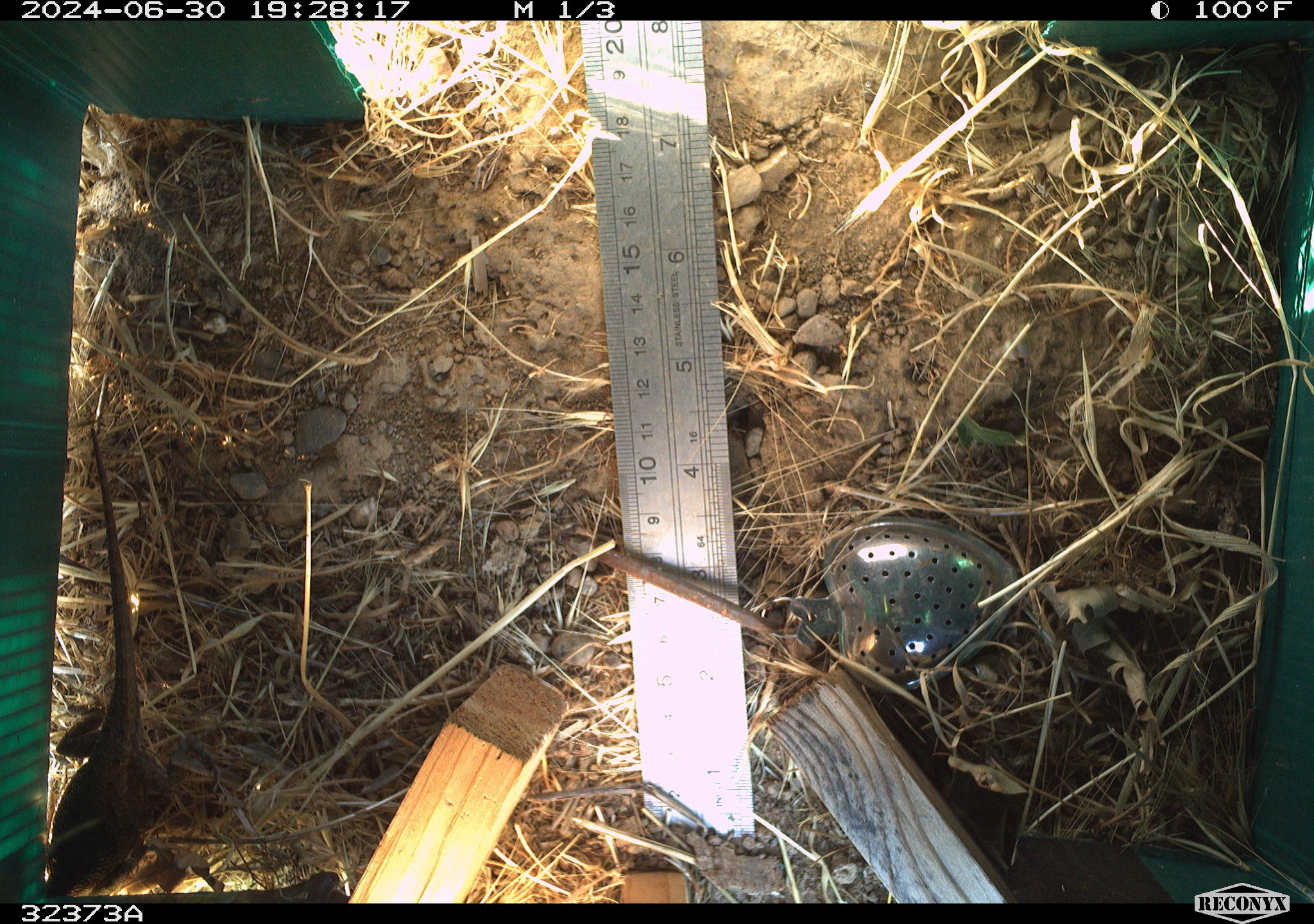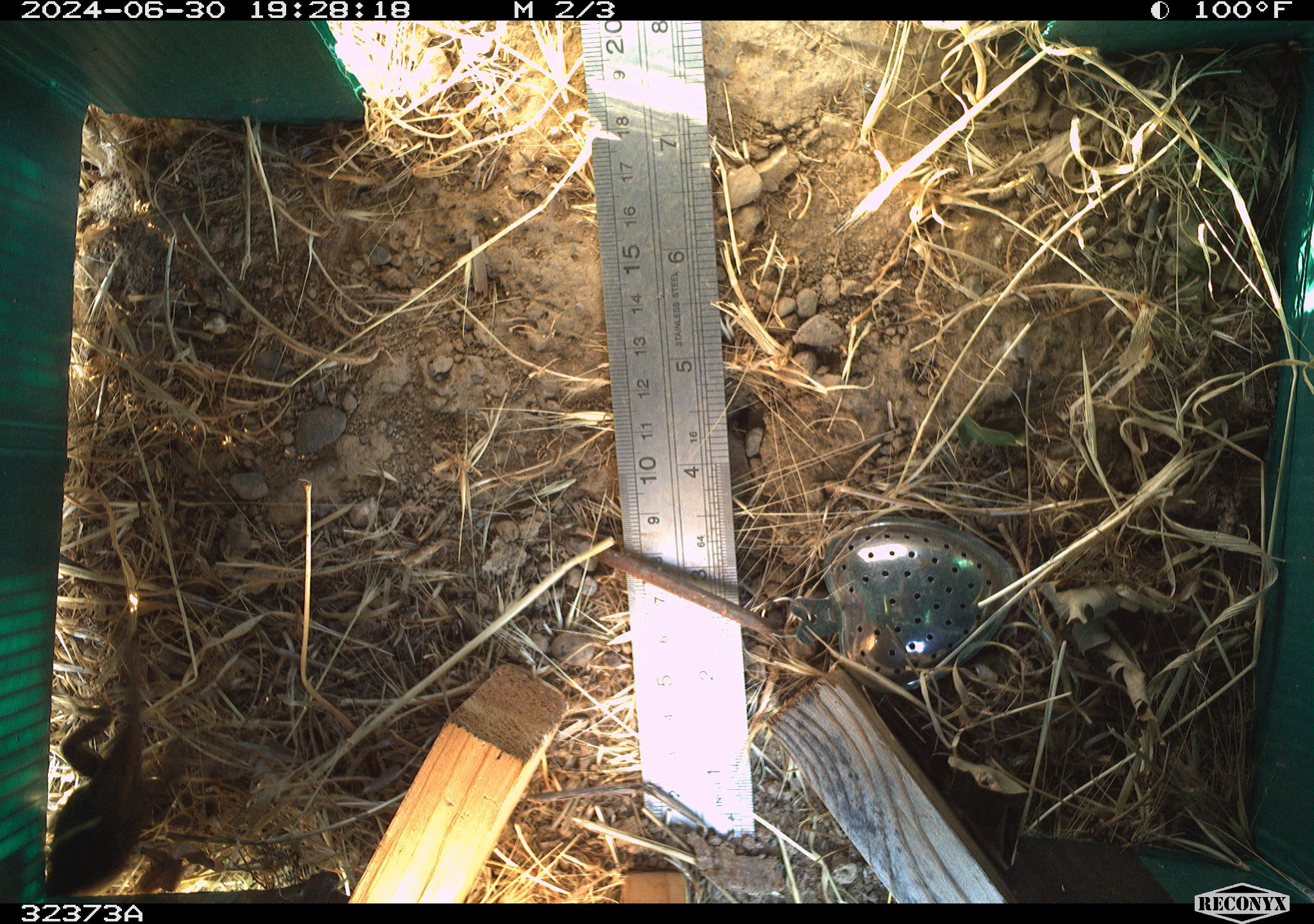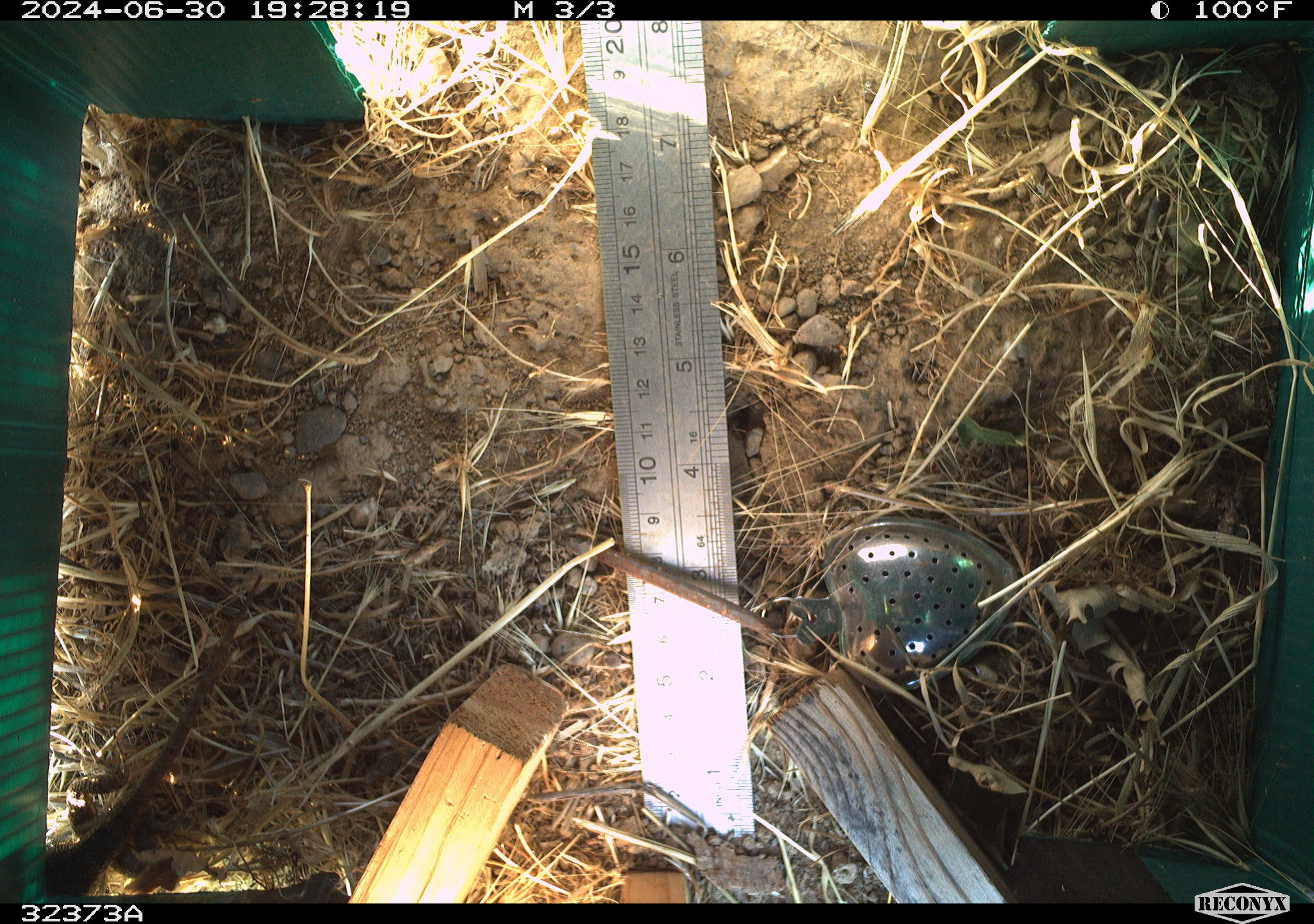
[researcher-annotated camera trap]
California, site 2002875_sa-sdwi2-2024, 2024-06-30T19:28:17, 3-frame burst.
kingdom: Animalia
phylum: Chordata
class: Reptilia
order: Squamata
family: Phrynosomatidae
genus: Sceloporus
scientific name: Sceloporus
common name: spiny lizards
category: sceloporus species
Sceloporus species (spiny lizards) (Sceloporus).